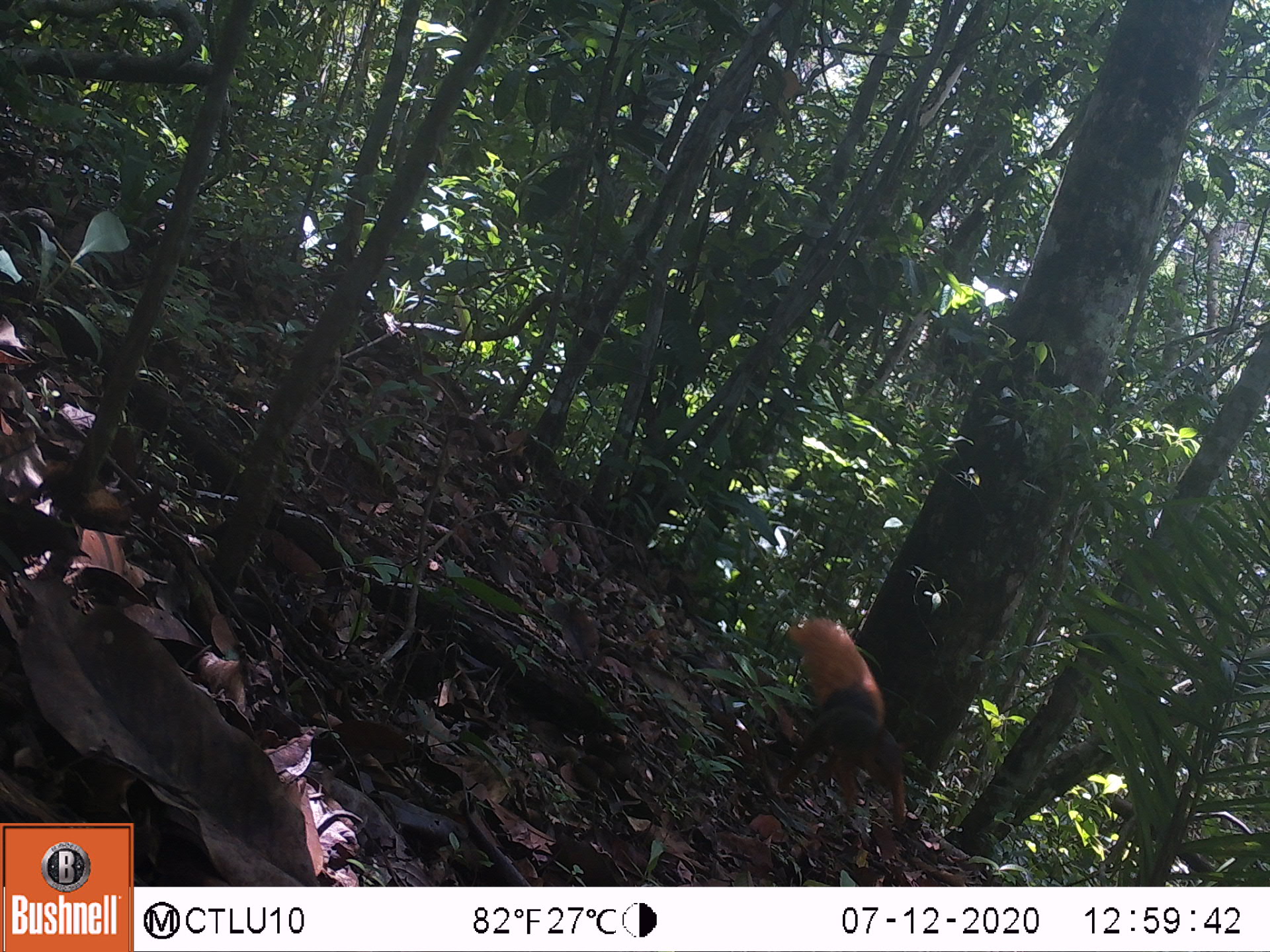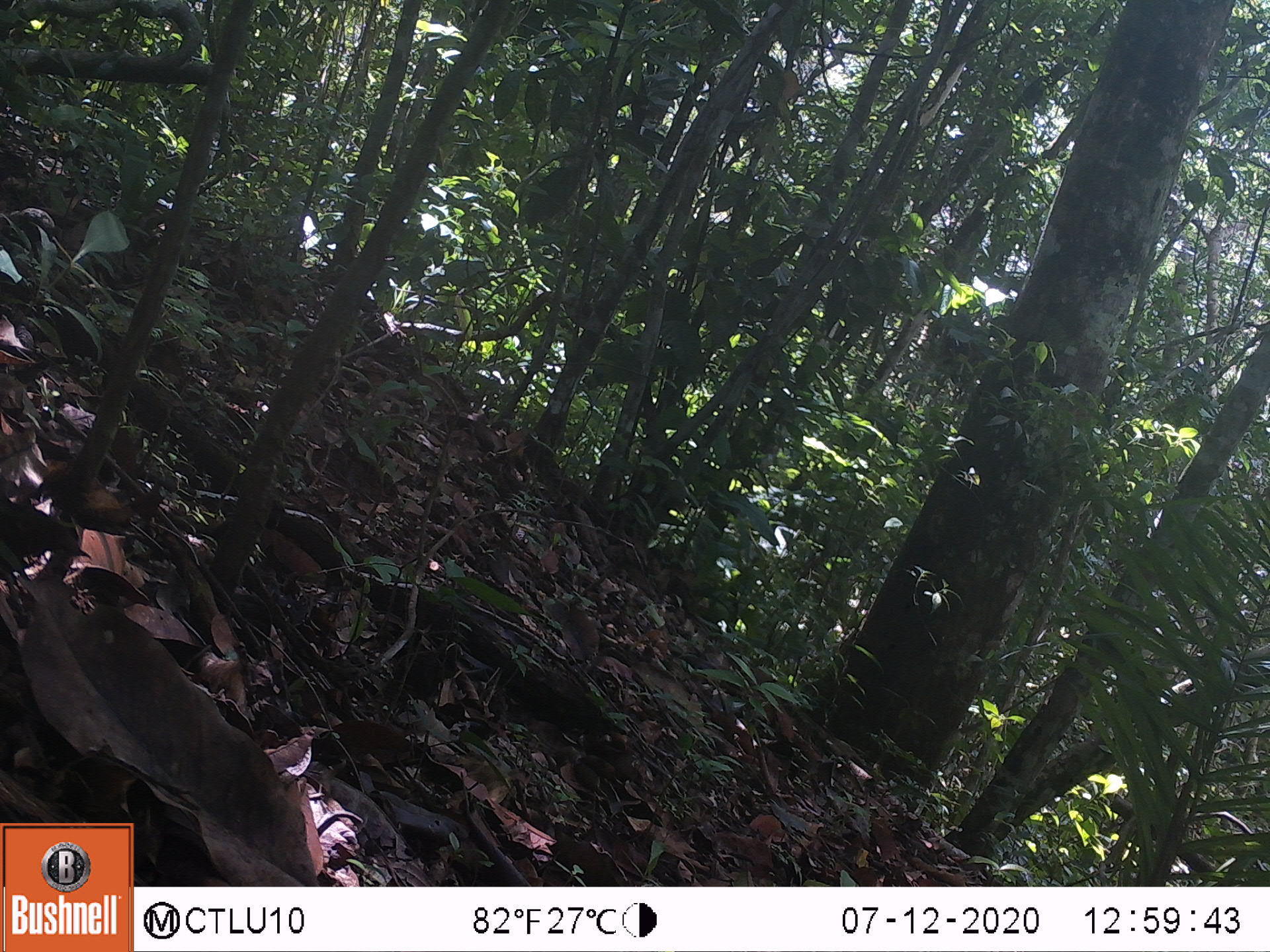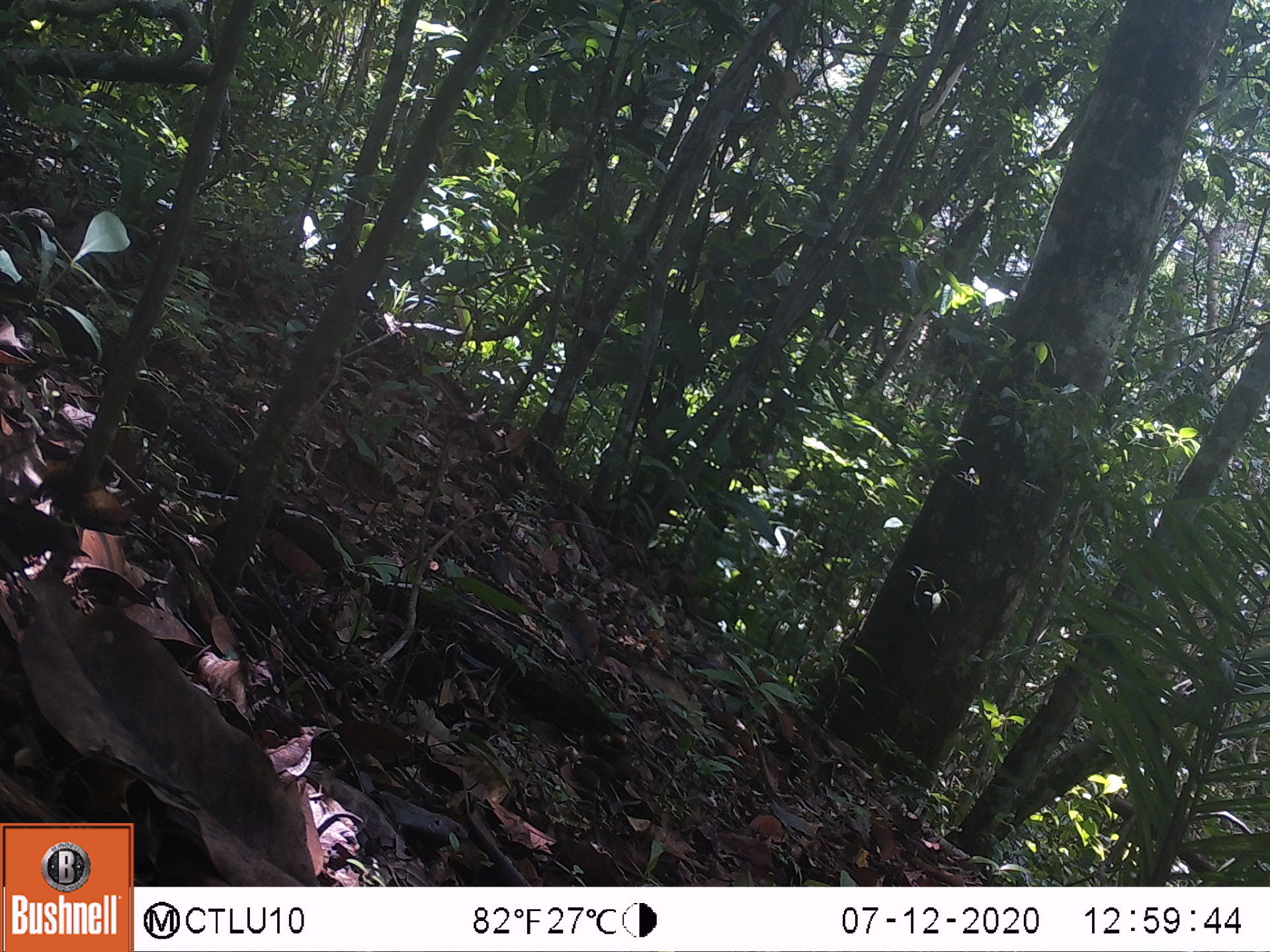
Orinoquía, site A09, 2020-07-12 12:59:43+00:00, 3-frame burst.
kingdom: Animalia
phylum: Chordata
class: Mammalia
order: Rodentia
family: Sciuridae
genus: Sciurus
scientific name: Sciurus igniventris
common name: northern amazon red squirrel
Northern amazon red squirrel (Sciurus igniventris).